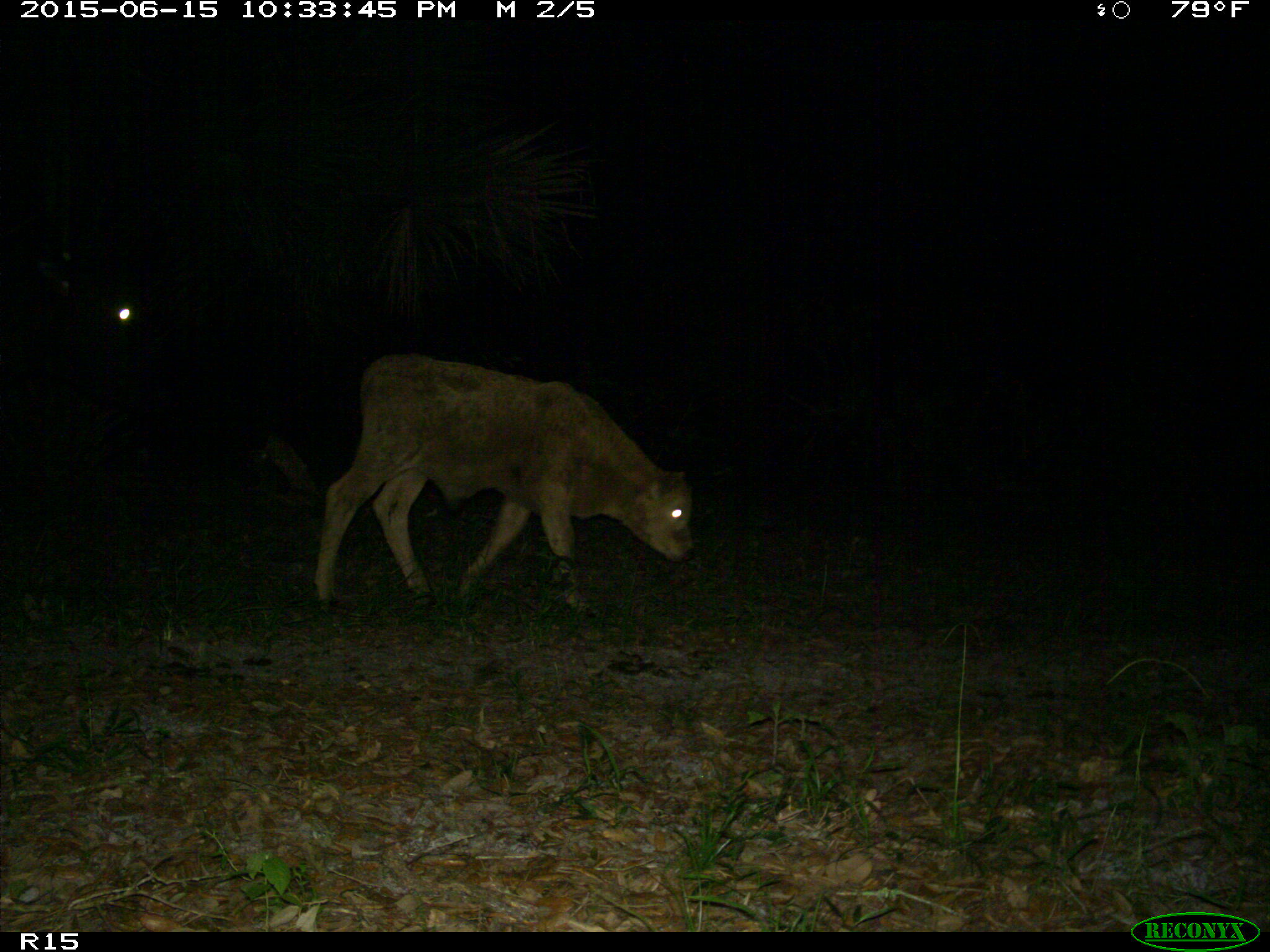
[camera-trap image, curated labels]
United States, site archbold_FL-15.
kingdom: Animalia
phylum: Chordata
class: Mammalia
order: Artiodactyla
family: Bovidae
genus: Bos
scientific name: Bos taurus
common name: domestic cow